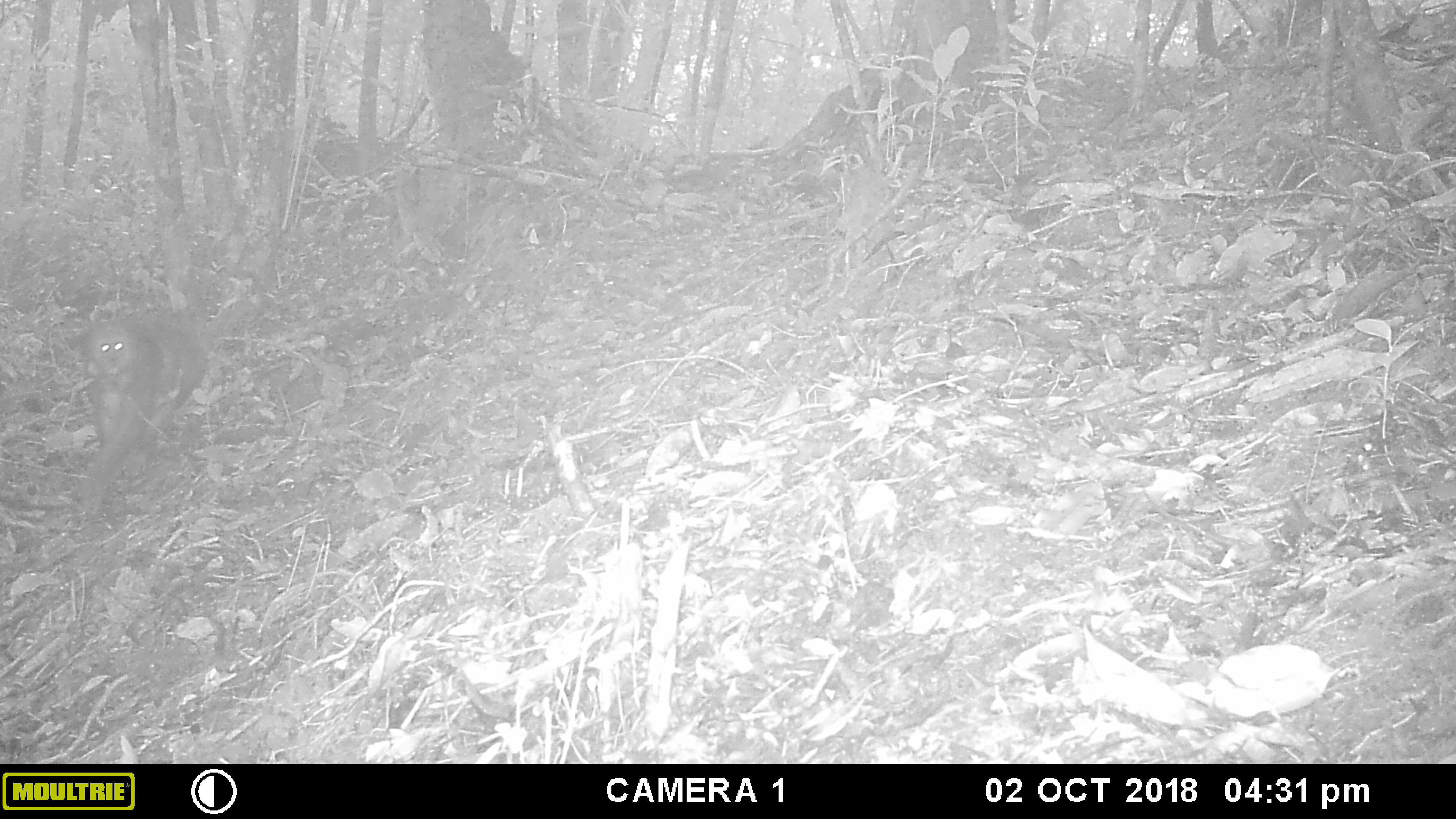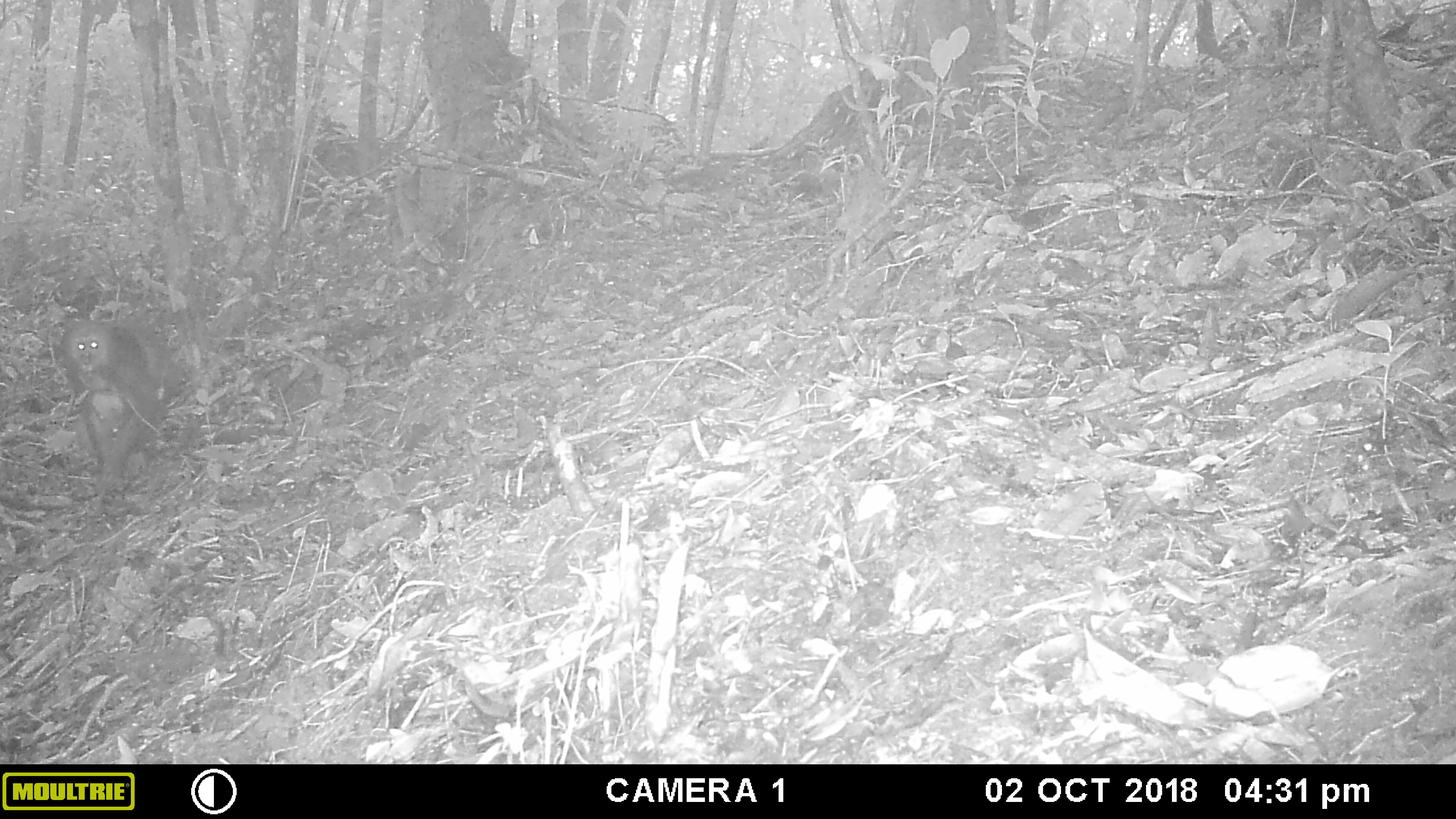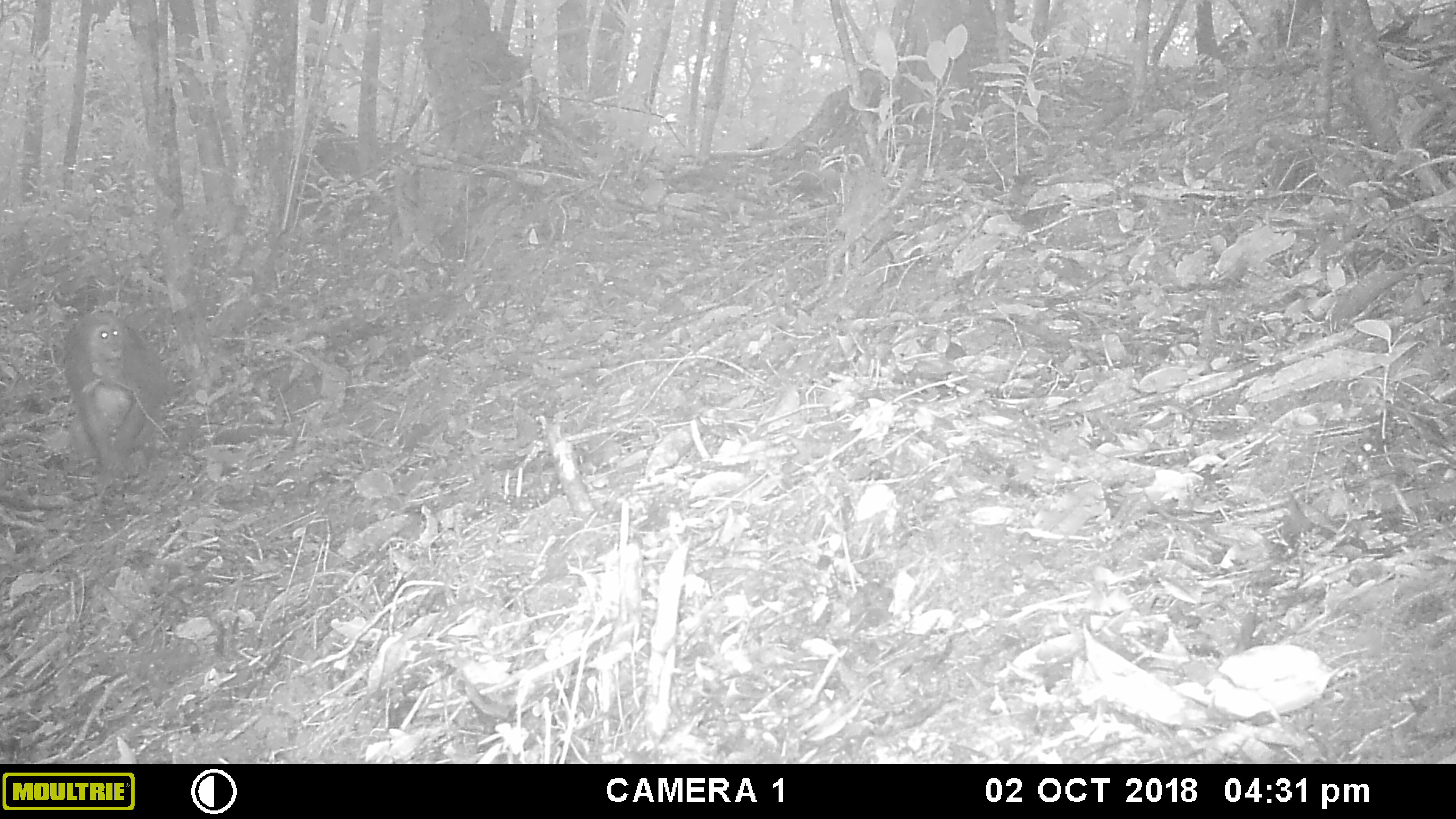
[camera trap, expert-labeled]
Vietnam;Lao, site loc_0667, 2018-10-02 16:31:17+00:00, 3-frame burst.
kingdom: Animalia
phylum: Chordata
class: Mammalia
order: Primates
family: Cercopithecidae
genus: Macaca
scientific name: Macaca arctoides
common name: stump-tailed macaque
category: stump tailed macaque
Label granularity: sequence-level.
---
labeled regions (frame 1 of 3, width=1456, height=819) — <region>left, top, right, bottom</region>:
stump tailed macaque: <region>74, 311, 208, 517</region>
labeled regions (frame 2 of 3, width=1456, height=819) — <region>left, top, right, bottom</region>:
stump tailed macaque: <region>56, 314, 183, 499</region>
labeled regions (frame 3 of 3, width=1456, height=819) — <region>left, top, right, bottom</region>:
stump tailed macaque: <region>60, 307, 170, 498</region>